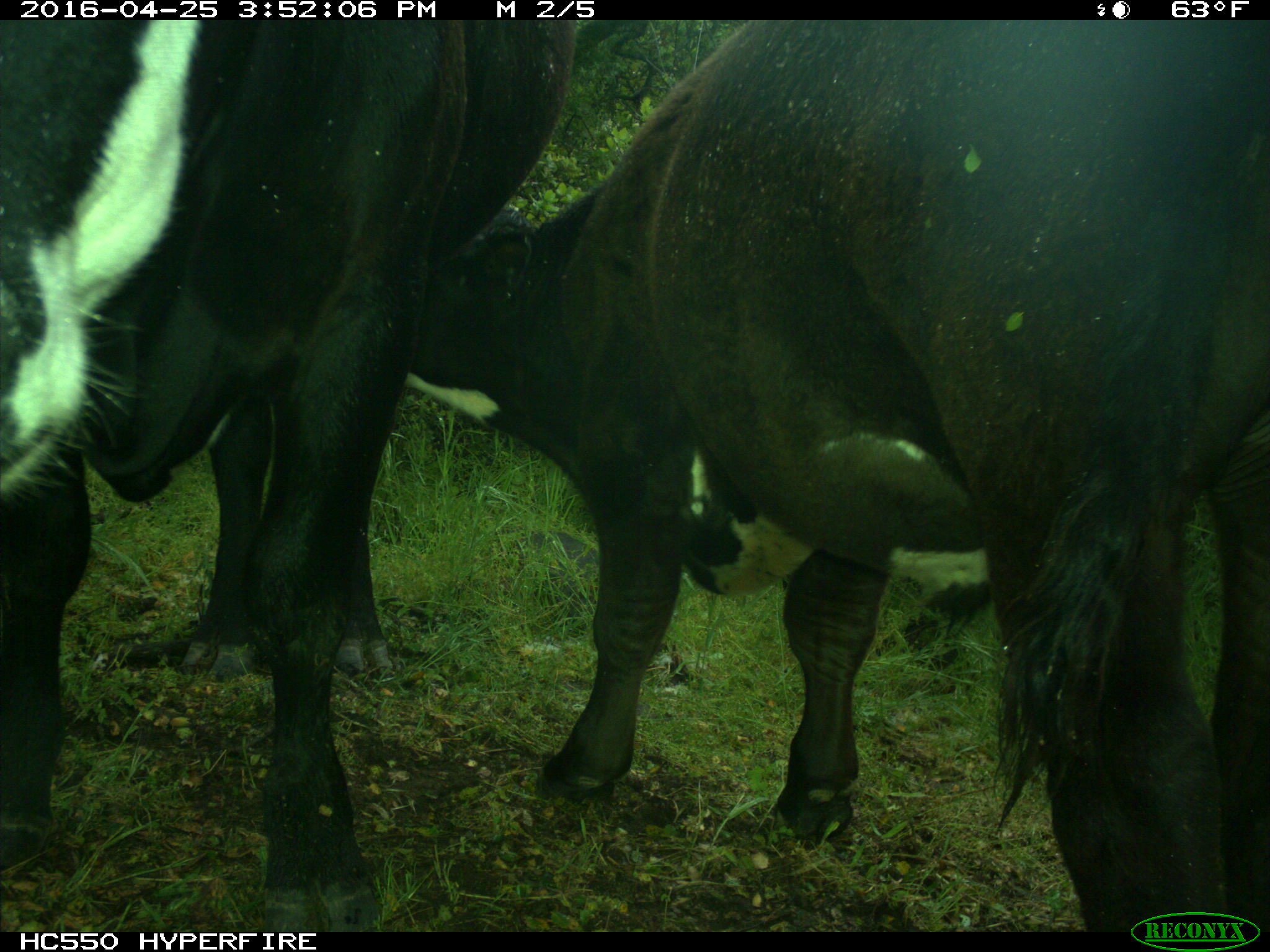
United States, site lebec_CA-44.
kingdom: Animalia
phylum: Chordata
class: Mammalia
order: Artiodactyla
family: Bovidae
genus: Bos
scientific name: Bos taurus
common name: domestic cow